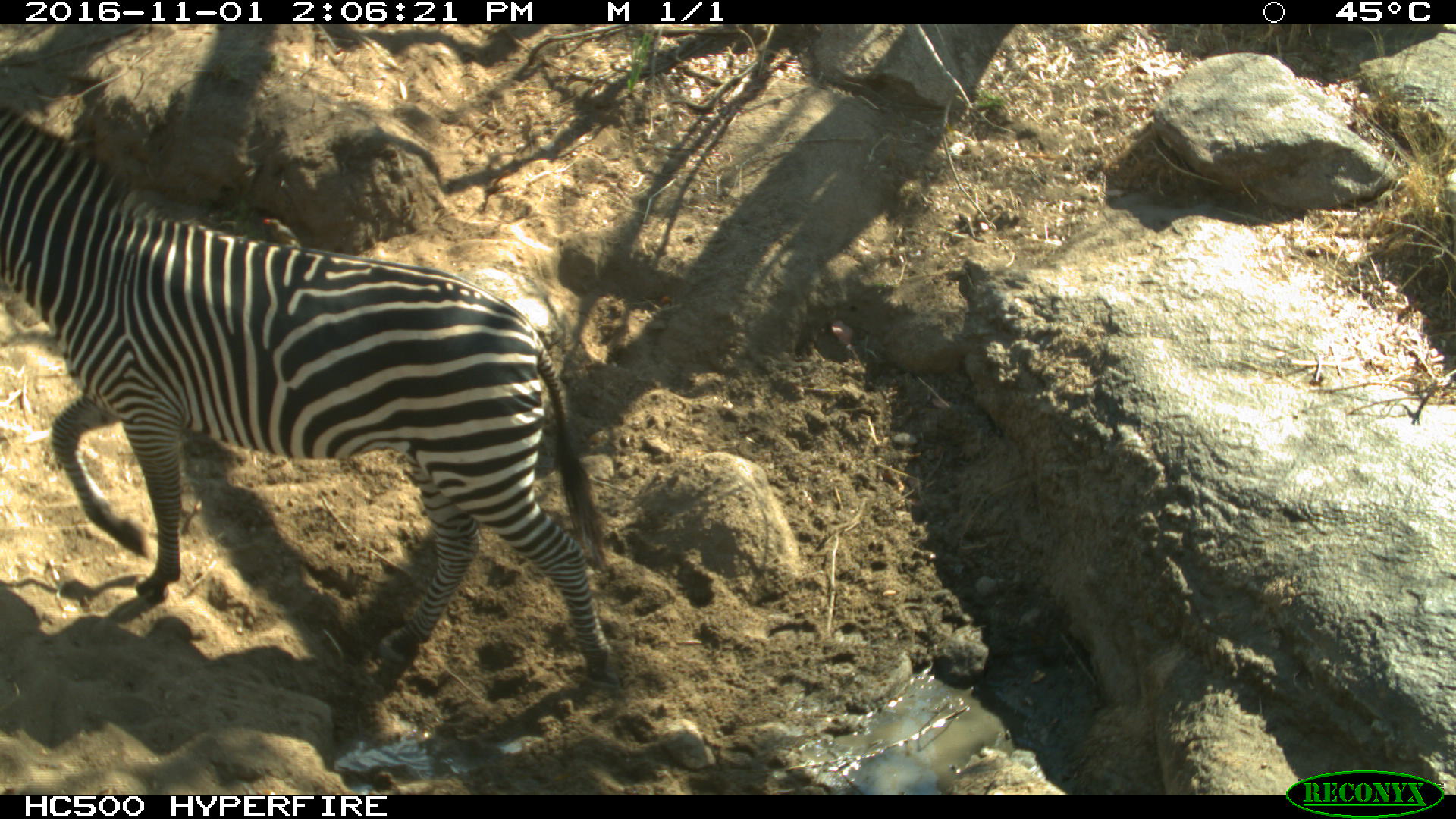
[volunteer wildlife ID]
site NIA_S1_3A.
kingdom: Animalia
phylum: Chordata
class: Mammalia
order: Perissodactyla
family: Equidae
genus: Equus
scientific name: Equus quagga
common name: plains zebra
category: zebraplains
Zebraplains (plains zebra) (Equus quagga), count 1. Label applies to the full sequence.